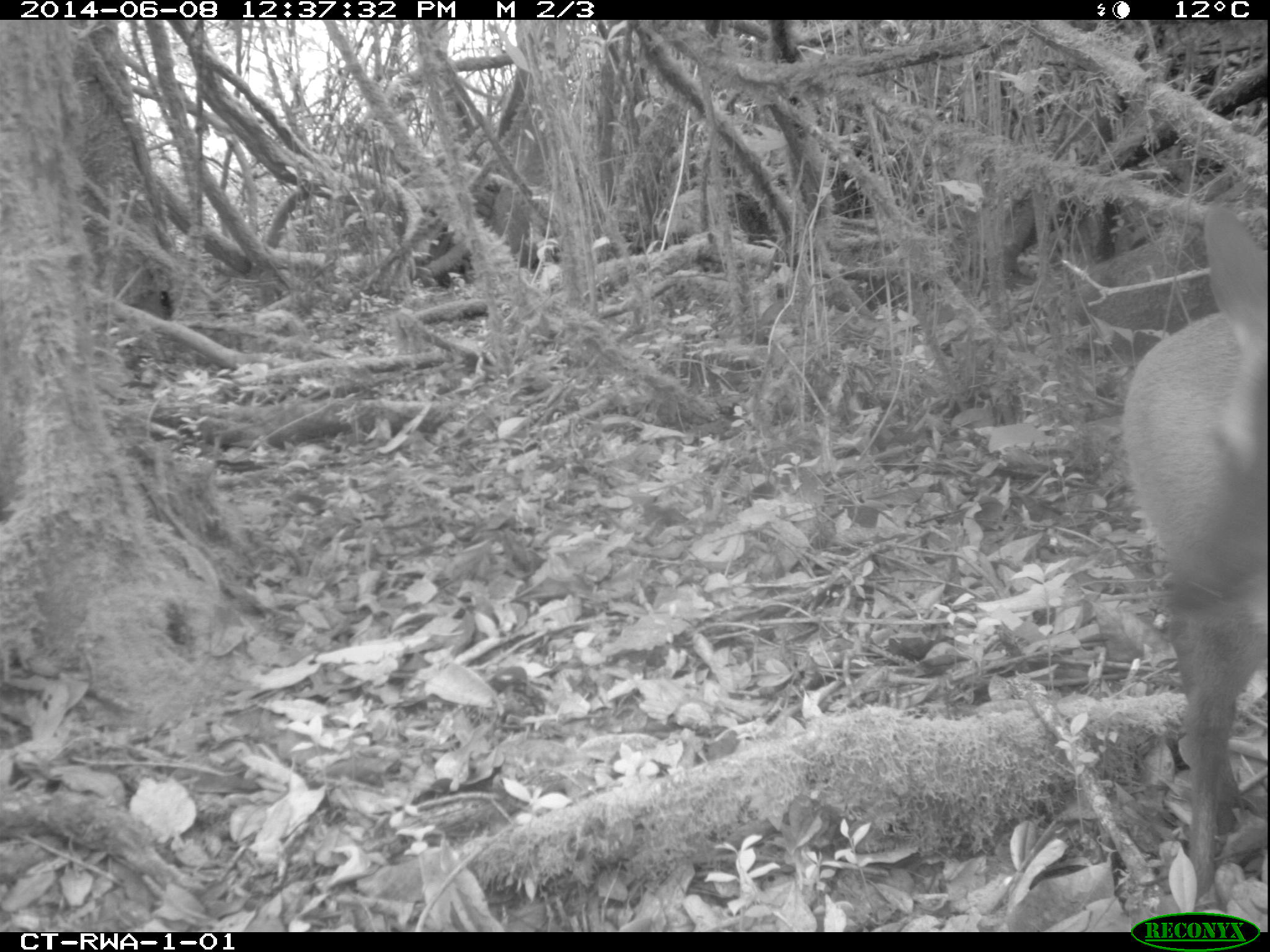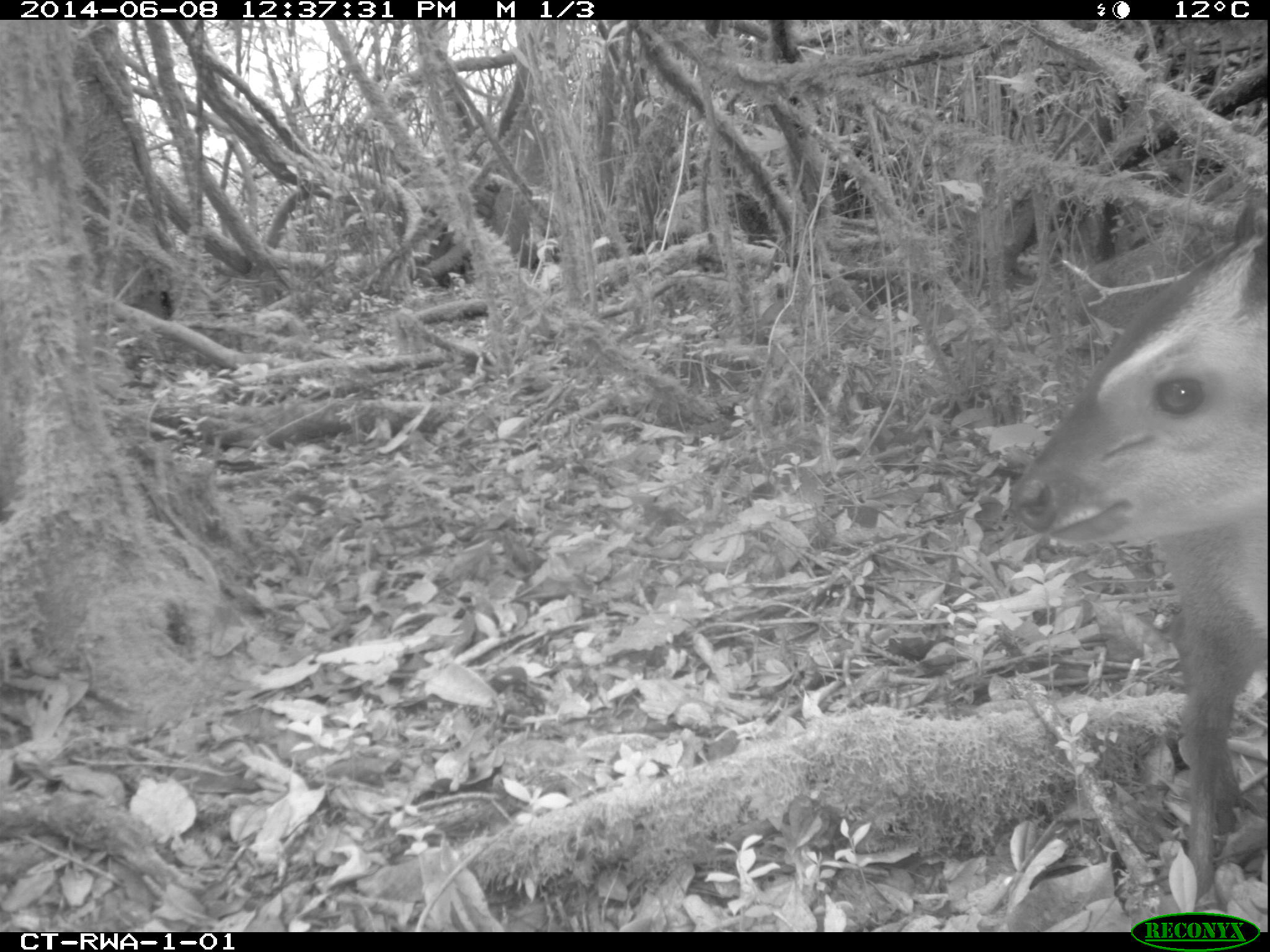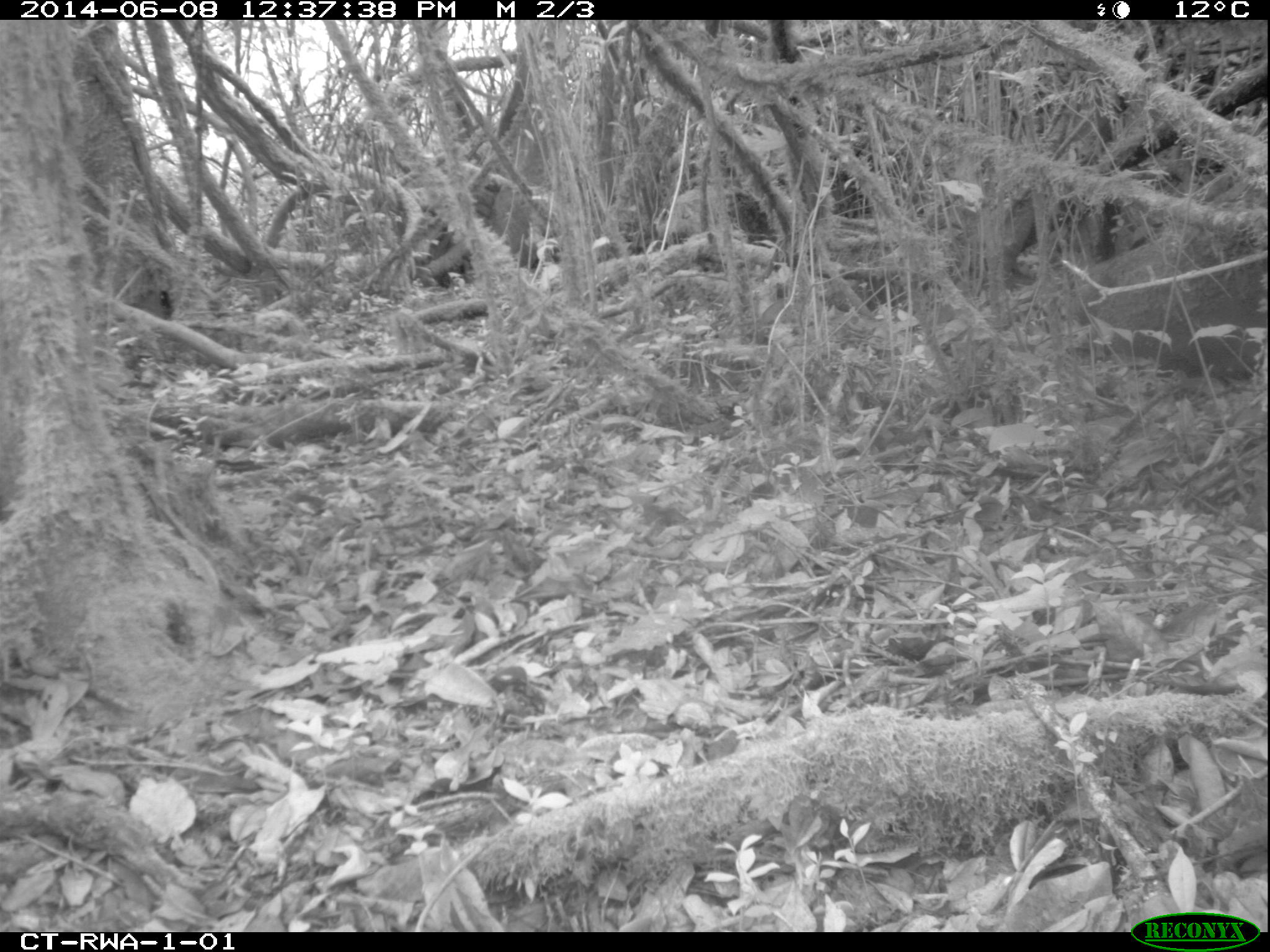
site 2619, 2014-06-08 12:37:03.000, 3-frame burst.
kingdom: Animalia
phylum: Chordata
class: Mammalia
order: Artiodactyla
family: Bovidae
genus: Cephalophus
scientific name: Cephalophus nigrifrons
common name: black-fronted duiker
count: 1